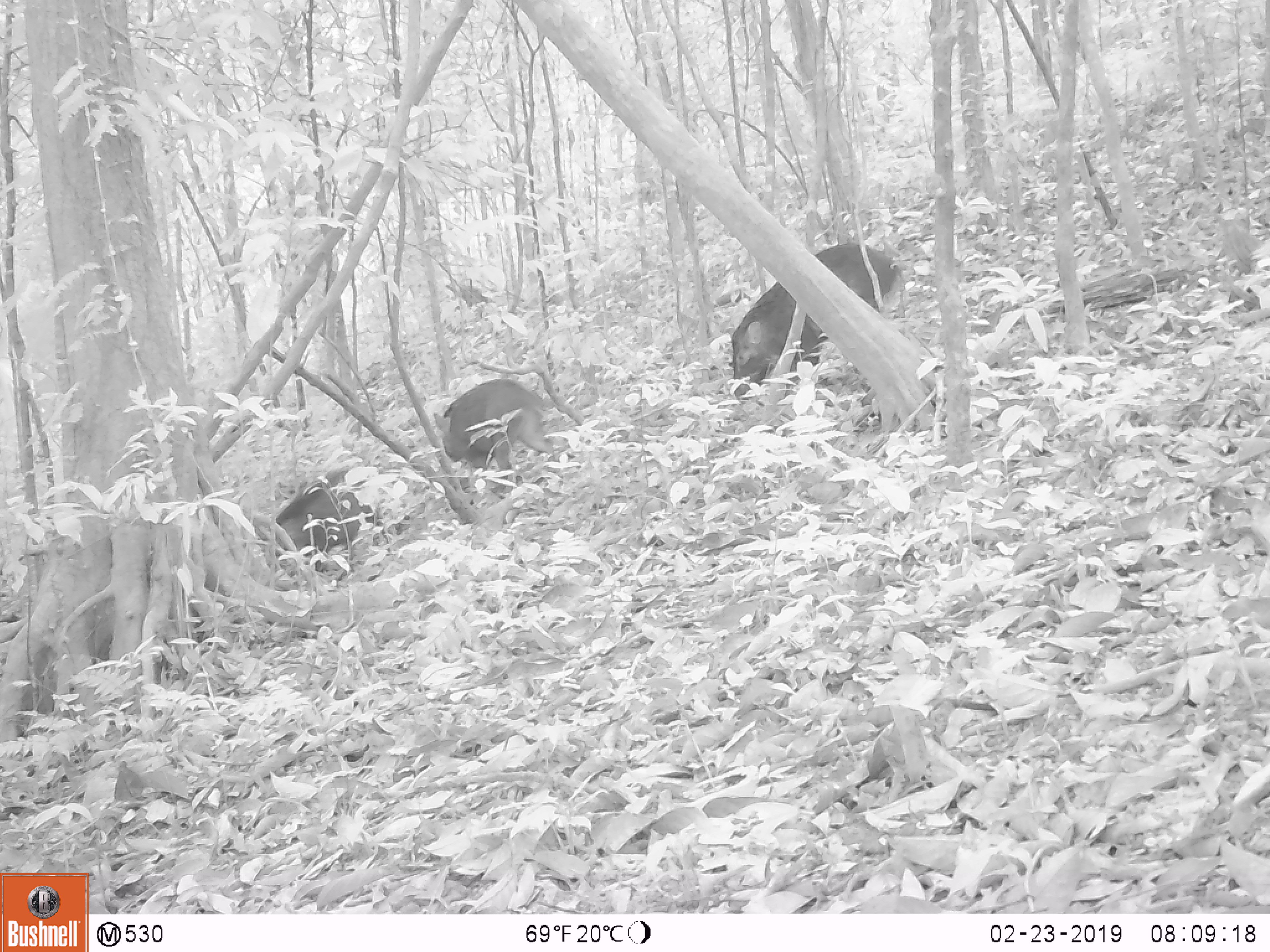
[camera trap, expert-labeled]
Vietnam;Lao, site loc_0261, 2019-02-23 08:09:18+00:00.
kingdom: Animalia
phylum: Chordata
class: Mammalia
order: Artiodactyla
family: Suidae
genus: Sus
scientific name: Sus scrofa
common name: eurasian wild pig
Eurasian wild pig (Sus scrofa). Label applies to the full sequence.